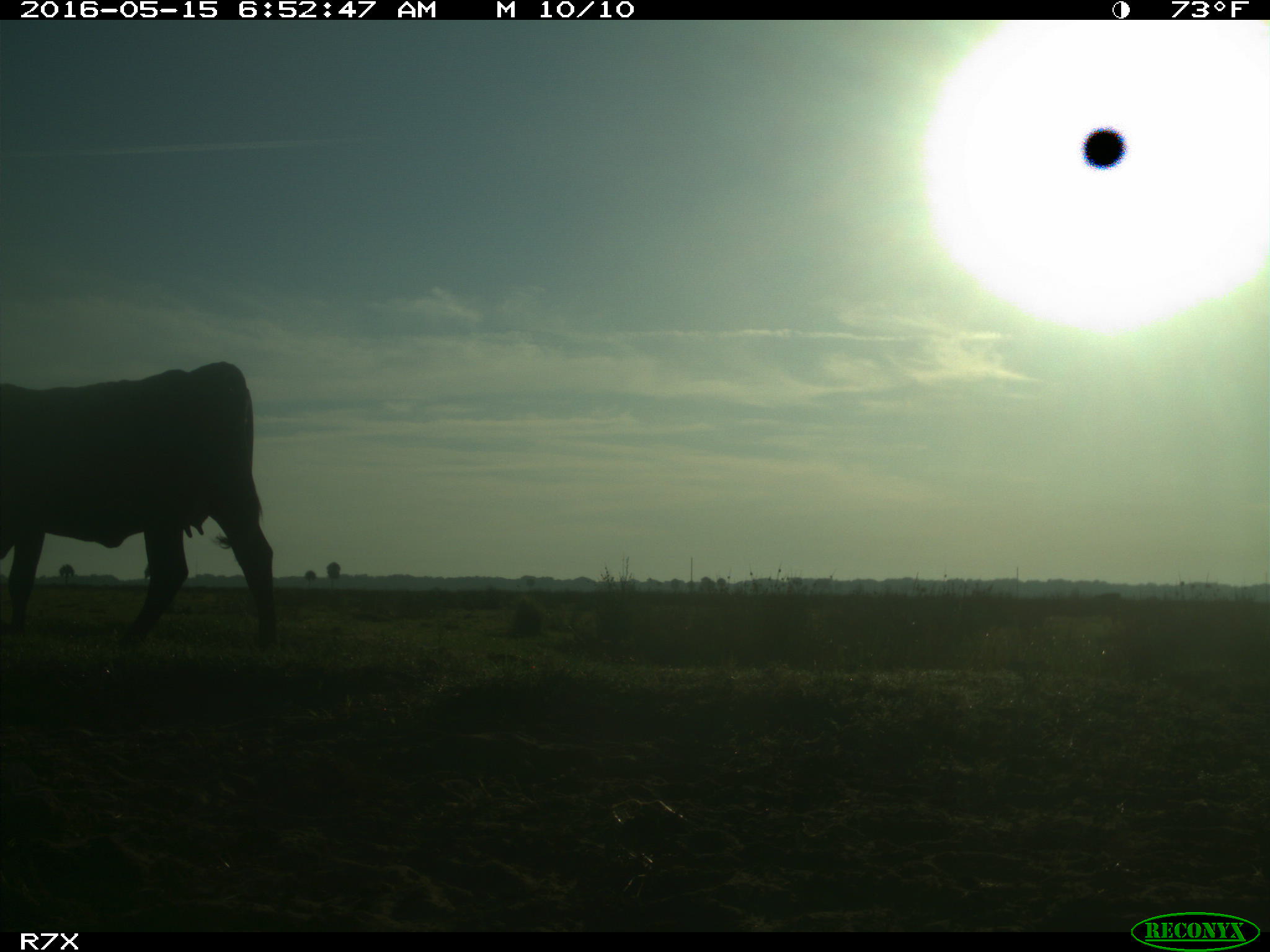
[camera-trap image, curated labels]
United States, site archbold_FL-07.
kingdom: Animalia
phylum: Chordata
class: Mammalia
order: Artiodactyla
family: Bovidae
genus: Bos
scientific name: Bos taurus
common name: domestic cow